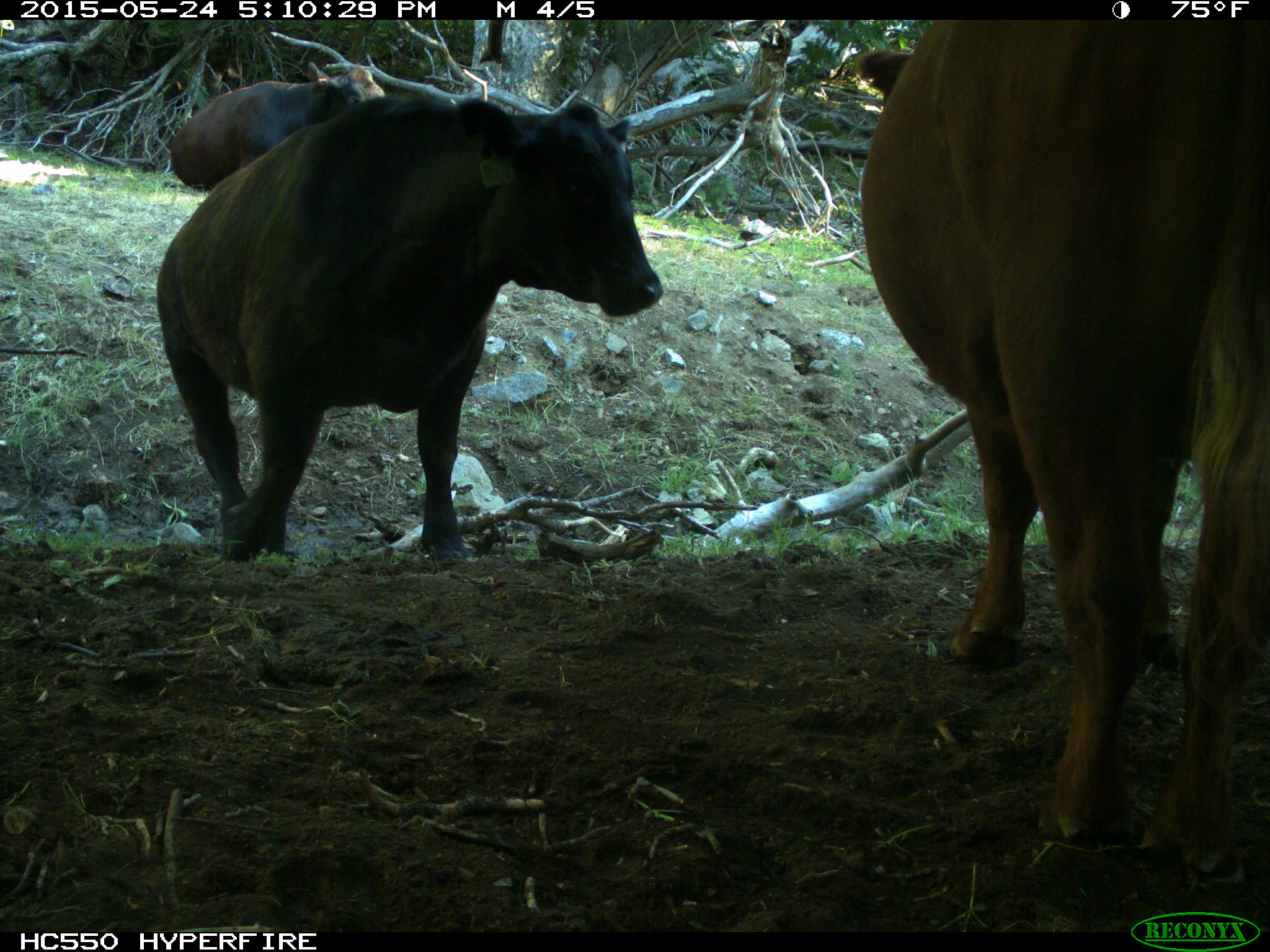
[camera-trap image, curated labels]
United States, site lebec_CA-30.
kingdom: Animalia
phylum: Chordata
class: Mammalia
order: Artiodactyla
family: Bovidae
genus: Bos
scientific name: Bos taurus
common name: domestic cow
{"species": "Bos taurus (domestic cow)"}